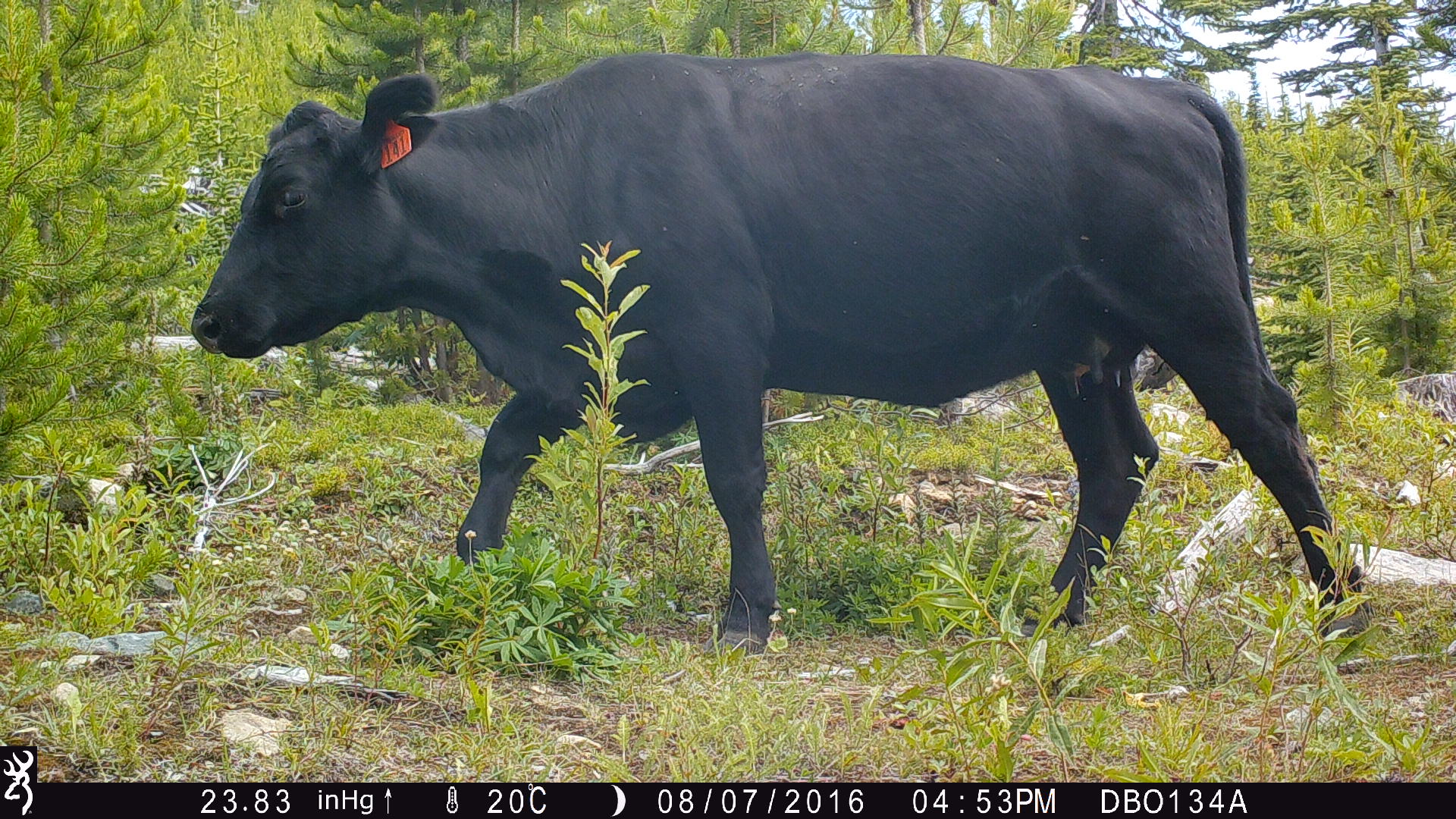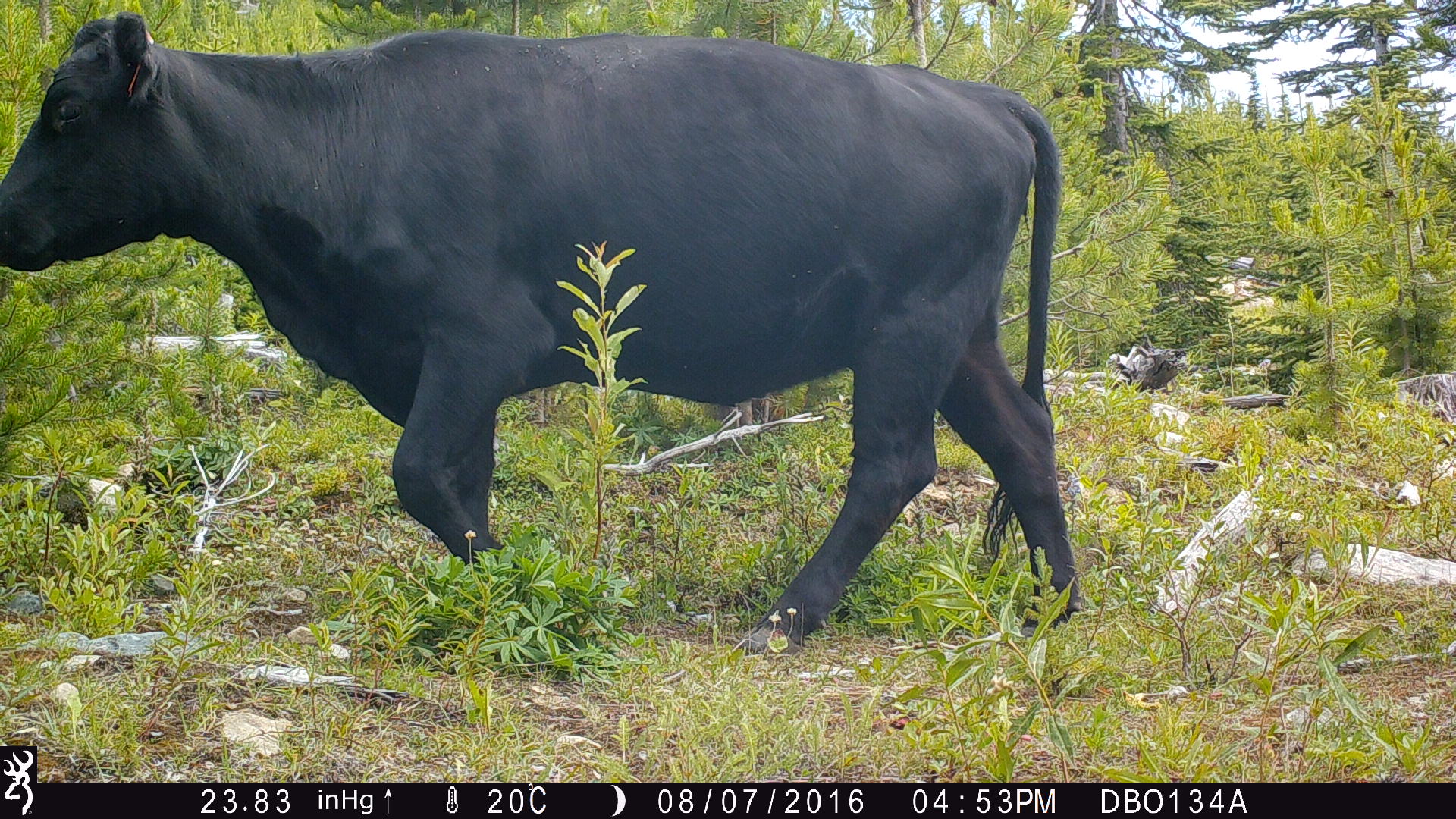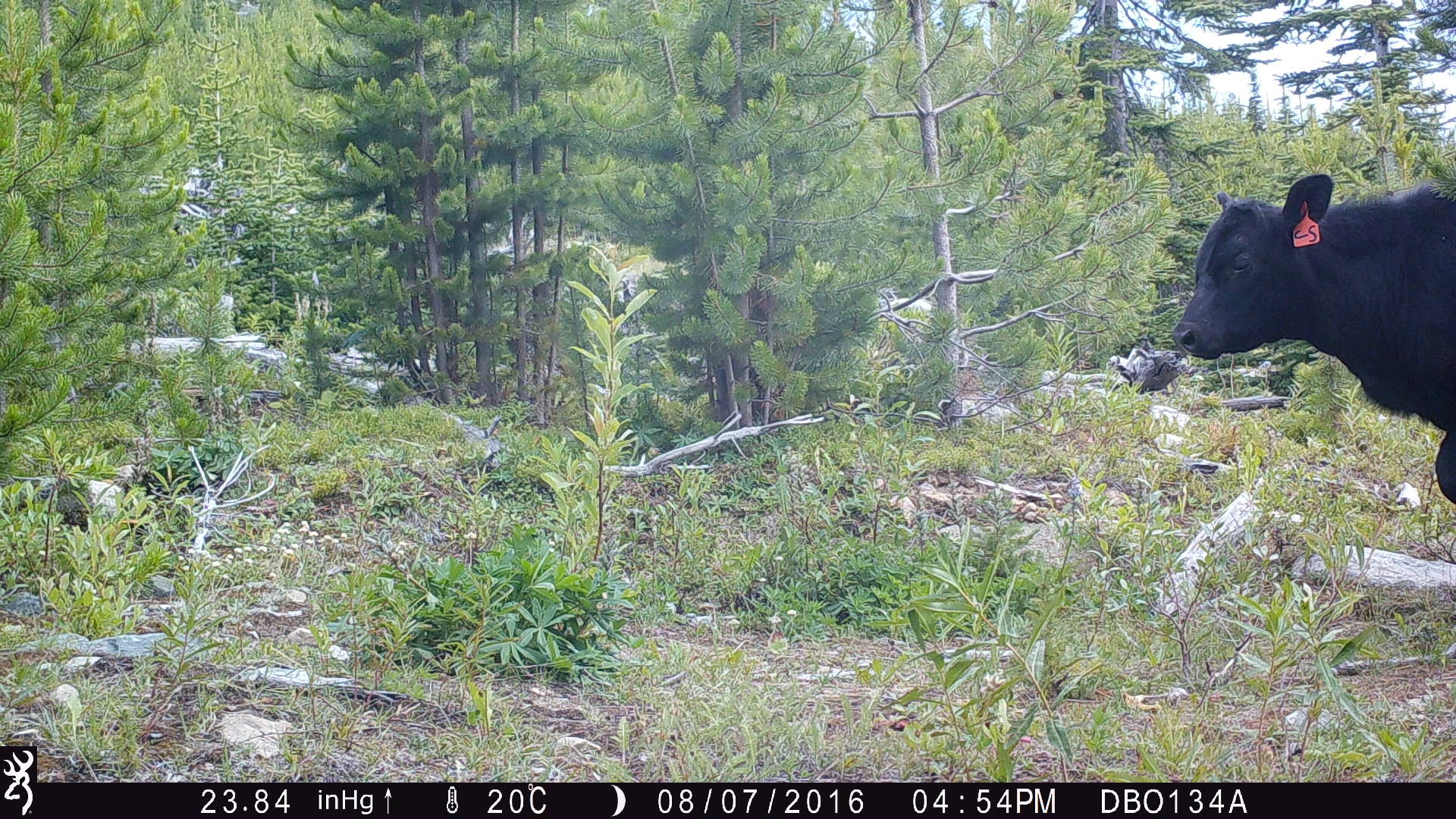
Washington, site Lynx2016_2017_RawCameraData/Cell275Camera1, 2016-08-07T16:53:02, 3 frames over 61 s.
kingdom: Animalia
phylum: Chordata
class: Mammalia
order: Artiodactyla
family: Bovidae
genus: Bos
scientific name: Bos taurus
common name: domestic cattle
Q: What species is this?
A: Domestic cattle (Bos taurus).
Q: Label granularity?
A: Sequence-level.